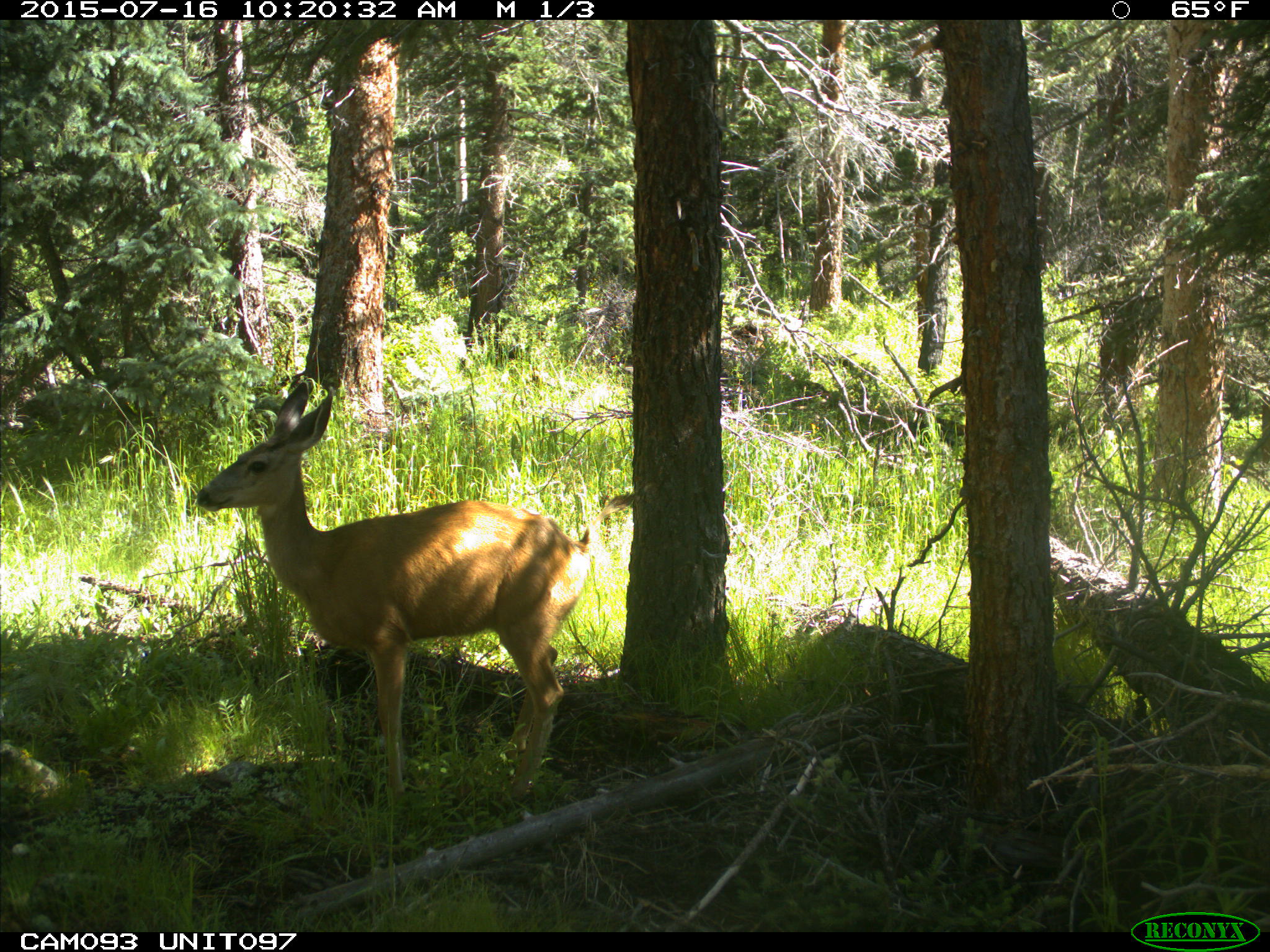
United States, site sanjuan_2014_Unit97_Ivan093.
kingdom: Animalia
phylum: Chordata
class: Mammalia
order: Artiodactyla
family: Cervidae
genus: Odocoileus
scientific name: Odocoileus hemionus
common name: mule deer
Odocoileus hemionus (mule deer).